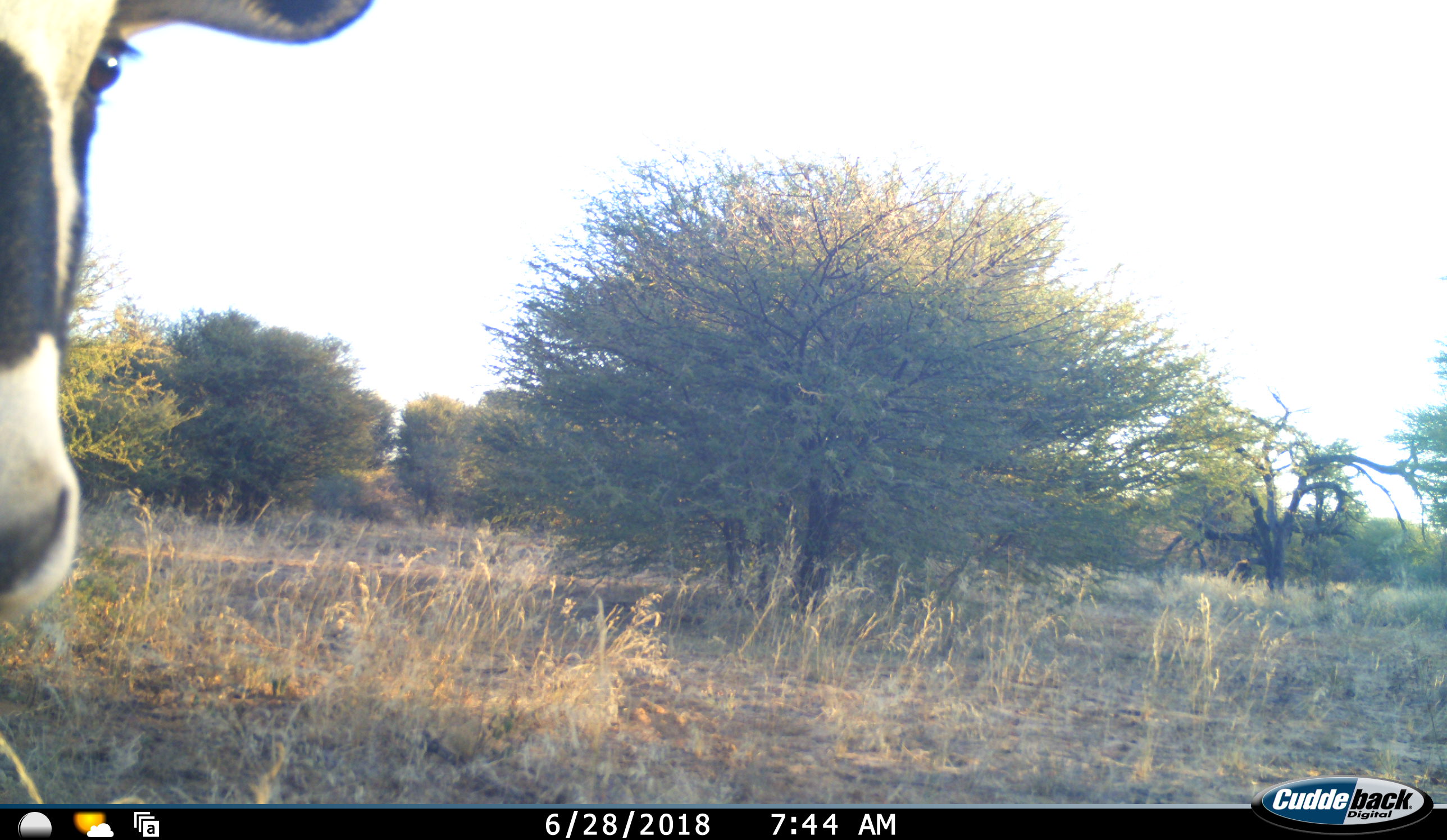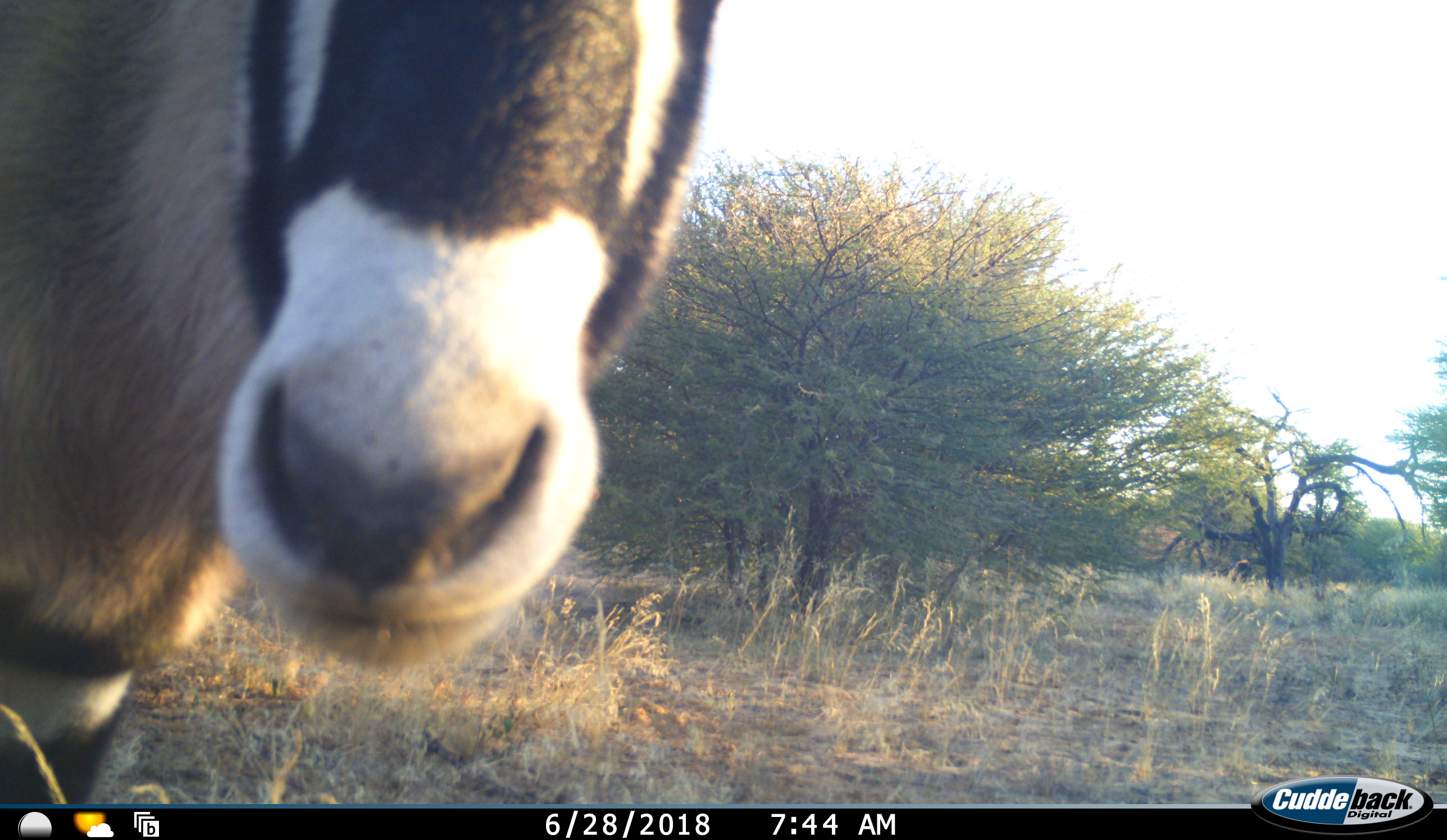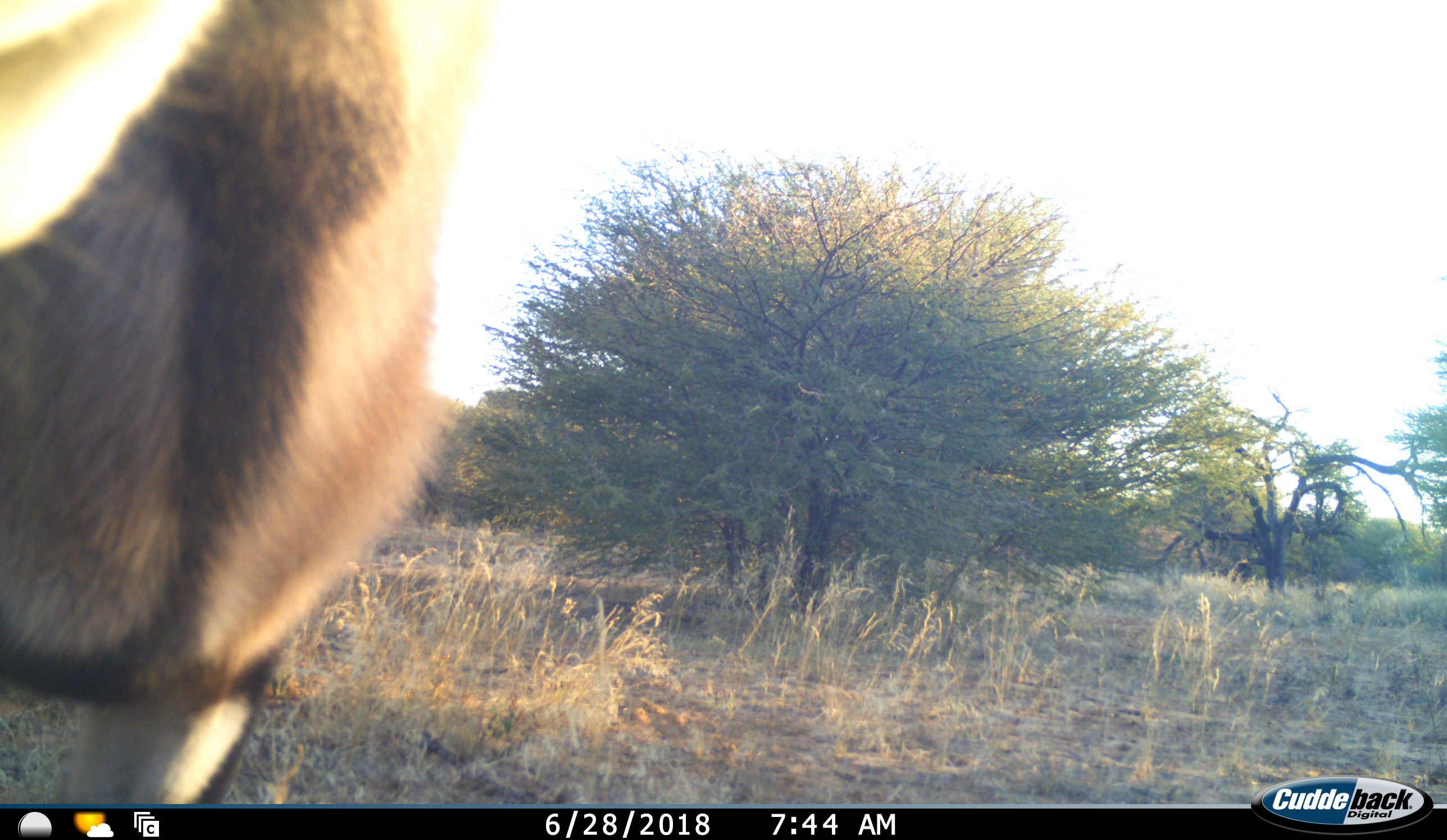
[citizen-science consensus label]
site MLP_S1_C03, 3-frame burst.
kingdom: Animalia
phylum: Chordata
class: Mammalia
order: Artiodactyla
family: Bovidae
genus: Oryx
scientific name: Oryx gazella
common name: gemsbok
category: oryx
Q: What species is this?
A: Oryx (gemsbok) (Oryx gazella).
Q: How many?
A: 1.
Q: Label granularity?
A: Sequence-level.